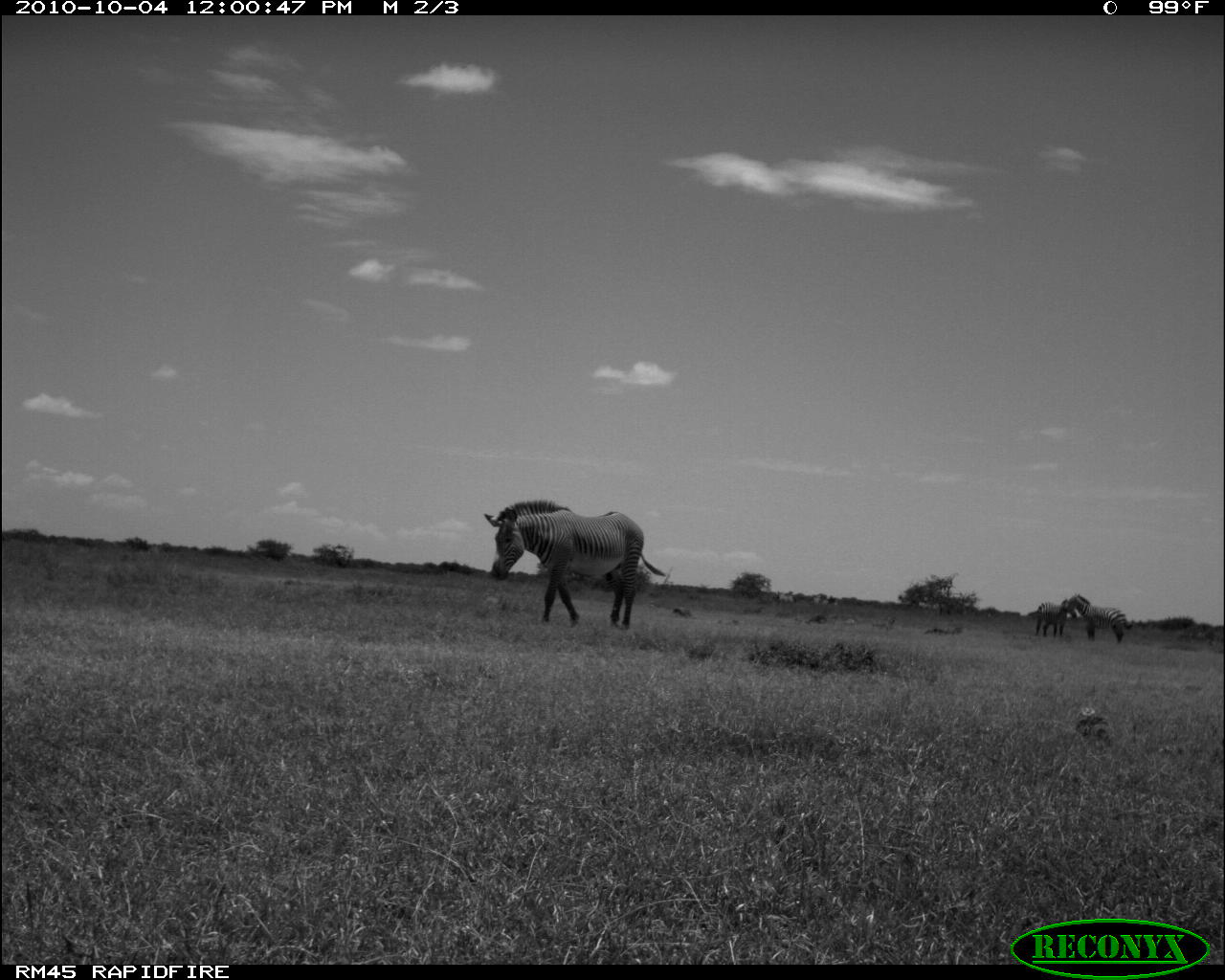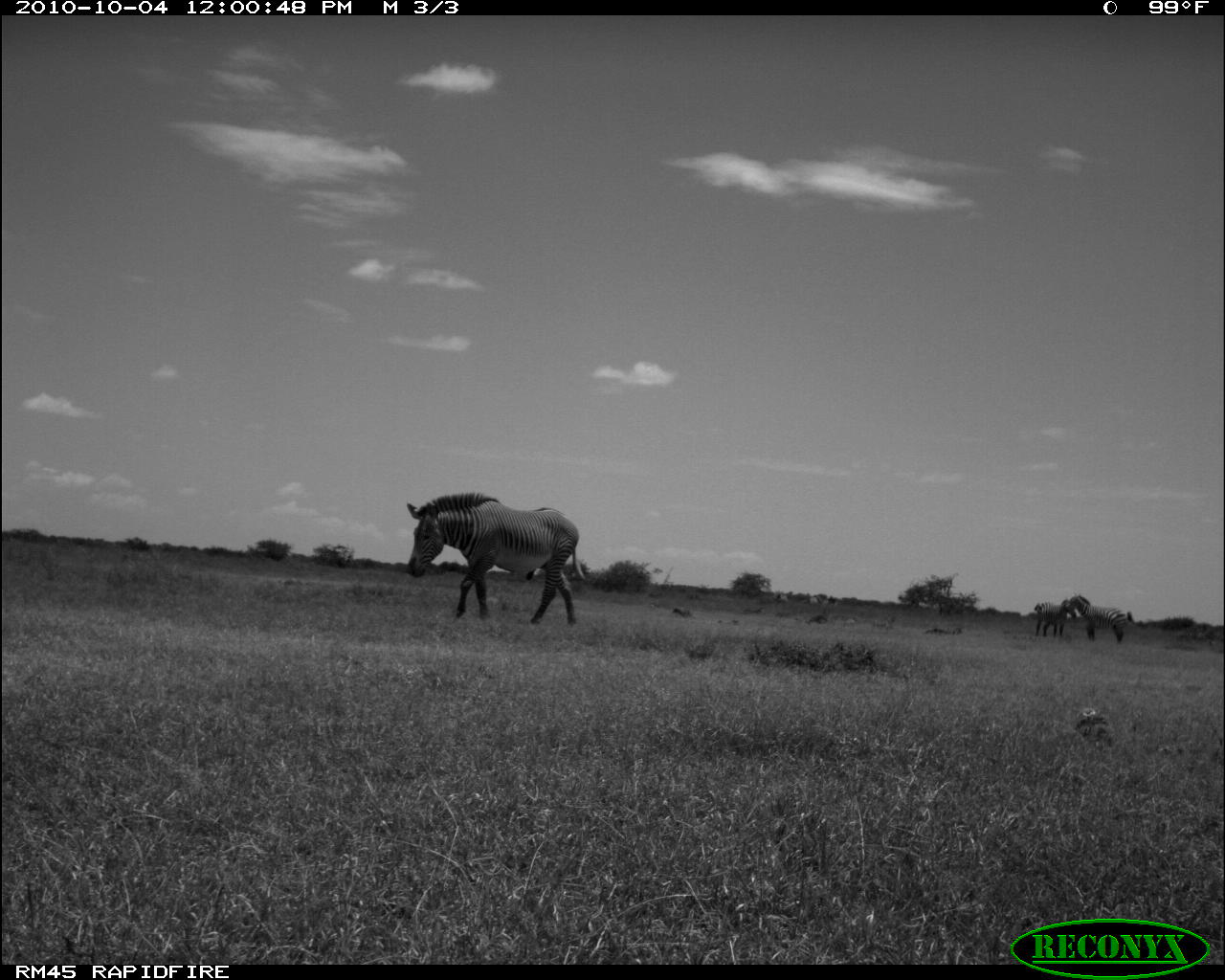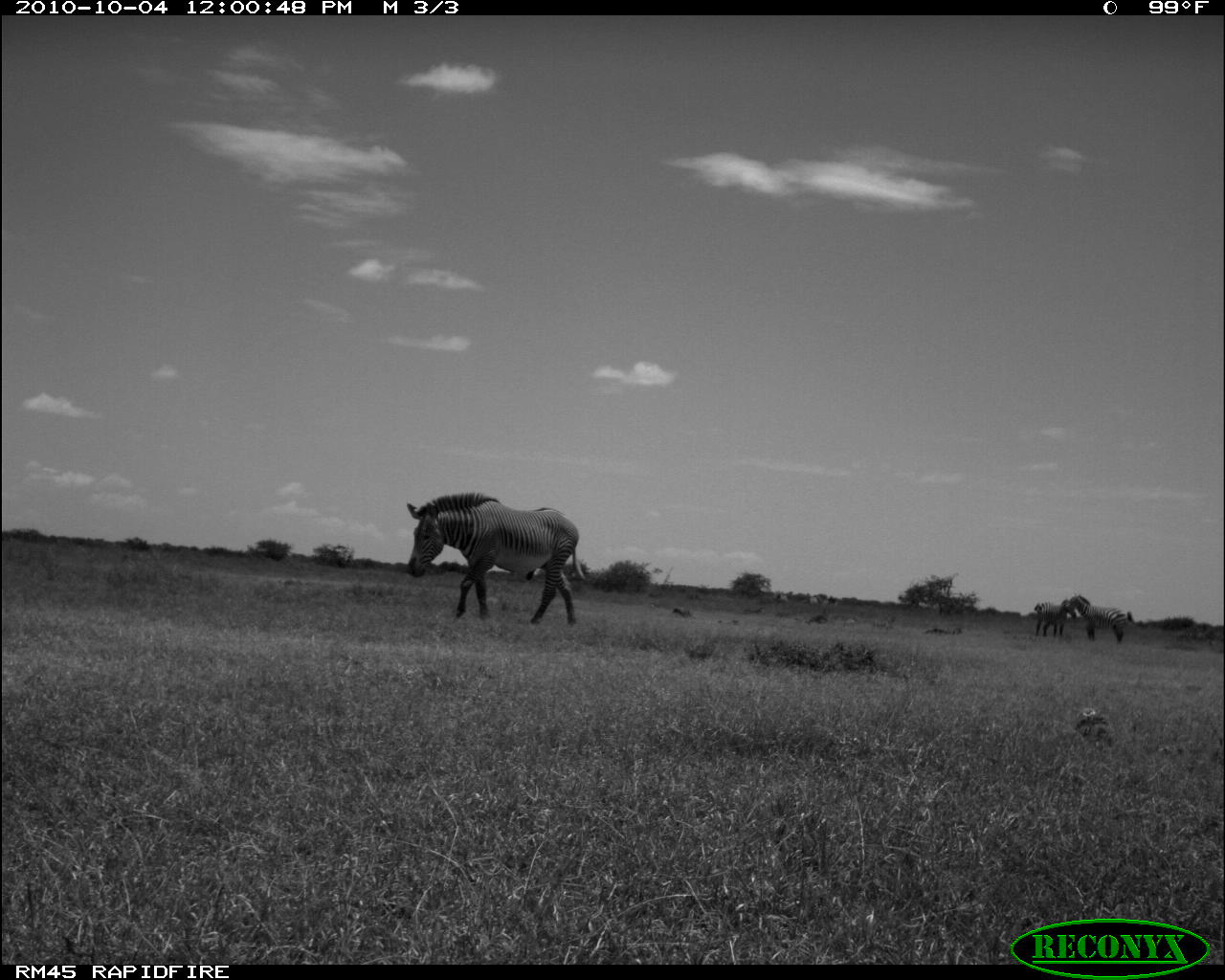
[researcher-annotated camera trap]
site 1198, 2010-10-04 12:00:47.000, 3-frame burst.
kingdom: Animalia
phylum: Chordata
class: Mammalia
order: Perissodactyla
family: Equidae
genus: Equus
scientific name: Equus quagga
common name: plains zebra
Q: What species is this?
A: Equus quagga (plains zebra).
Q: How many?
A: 2.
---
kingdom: Animalia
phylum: Chordata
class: Mammalia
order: Perissodactyla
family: Equidae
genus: Equus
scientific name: Equus grevyi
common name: grévy's zebra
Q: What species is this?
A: Equus grevyi (grévy's zebra).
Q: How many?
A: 1.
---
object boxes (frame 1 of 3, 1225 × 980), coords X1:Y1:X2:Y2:
equus quagga: 483:495:665:629; 1068:595:1134:645; 1027:598:1078:639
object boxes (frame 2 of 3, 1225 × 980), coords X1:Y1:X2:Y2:
equus grevyi: 405:492:586:626; 1064:591:1129:644; 1033:598:1077:638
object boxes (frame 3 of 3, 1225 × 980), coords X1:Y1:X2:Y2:
equus quagga: 402:490:588:625; 1066:595:1130:644; 1033:598:1078:638